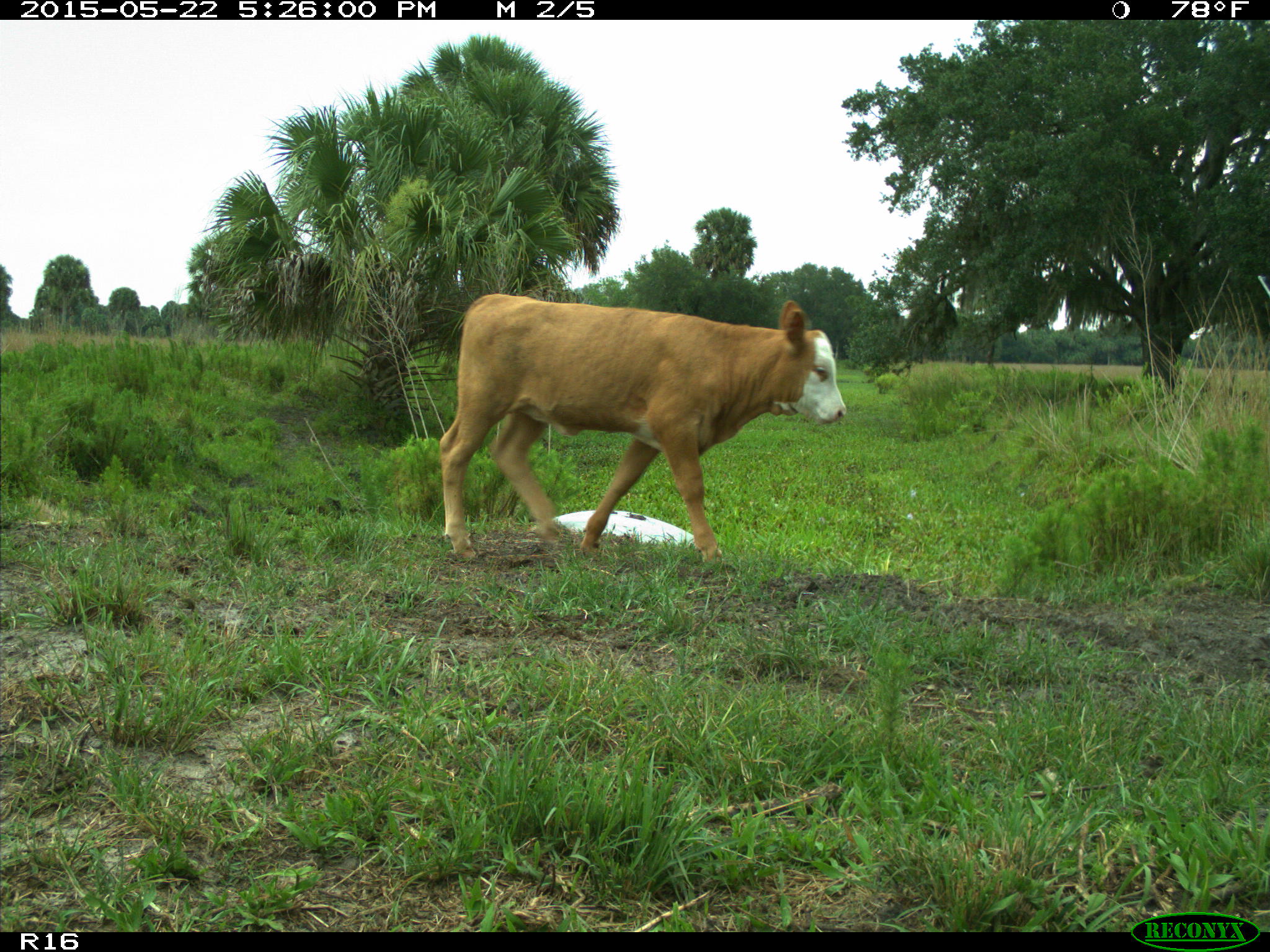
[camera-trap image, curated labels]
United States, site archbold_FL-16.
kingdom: Animalia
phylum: Chordata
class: Mammalia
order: Artiodactyla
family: Bovidae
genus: Bos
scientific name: Bos taurus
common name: domestic cow